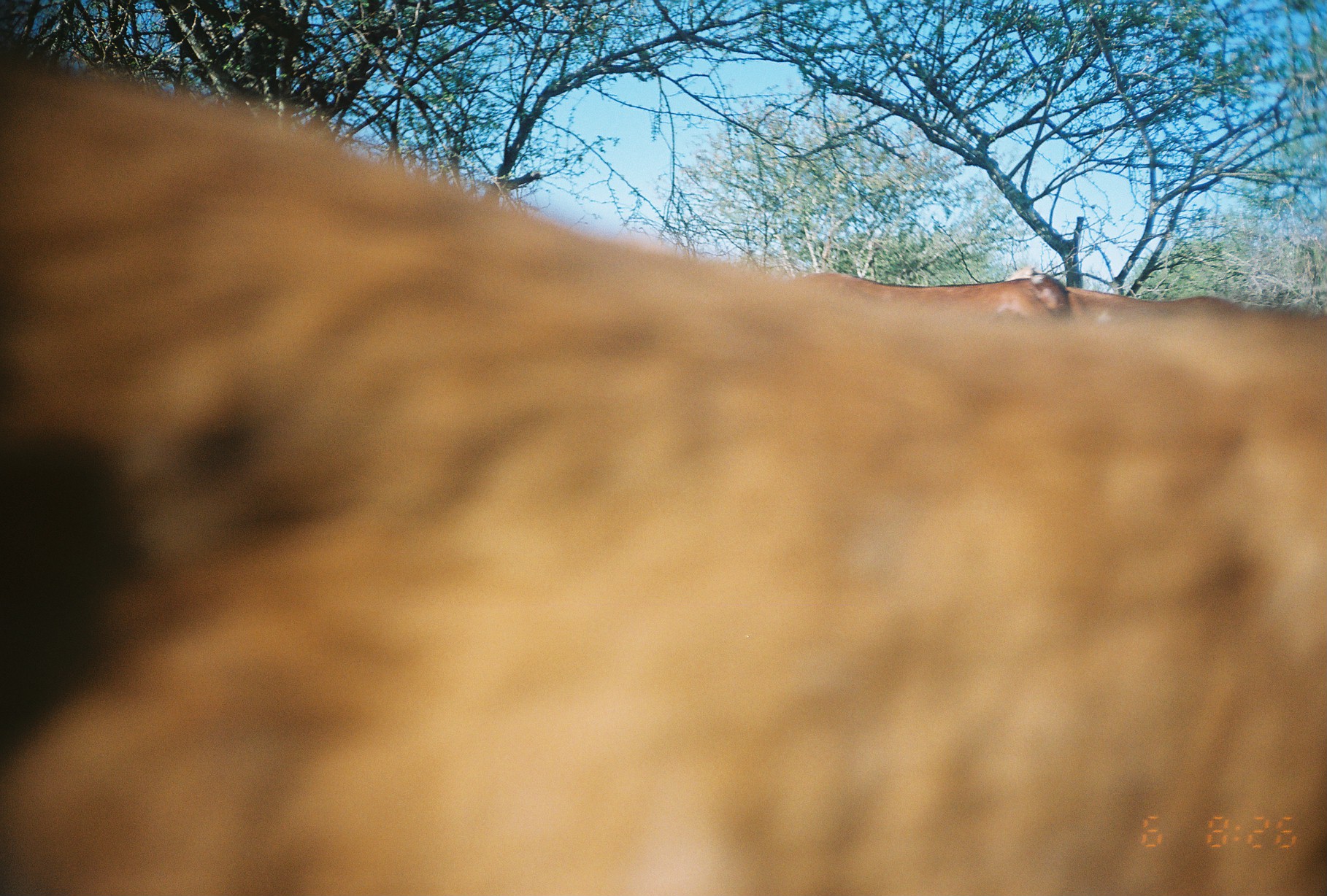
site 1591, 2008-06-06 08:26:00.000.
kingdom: Animalia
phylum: Chordata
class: Mammalia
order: Artiodactyla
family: Bovidae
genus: Capra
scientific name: Capra aegagrus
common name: wild goat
Capra aegagrus (wild goat), count 2.